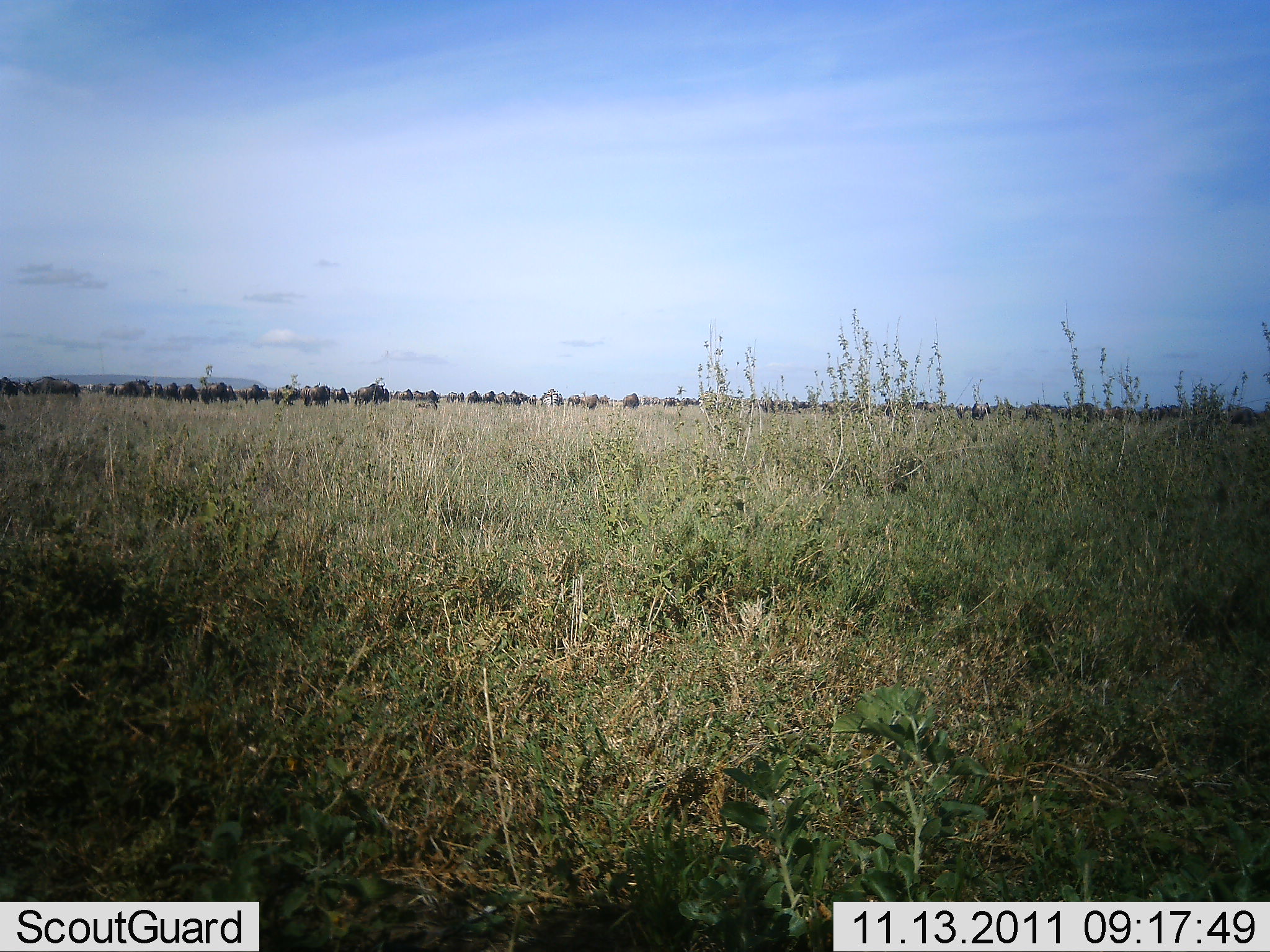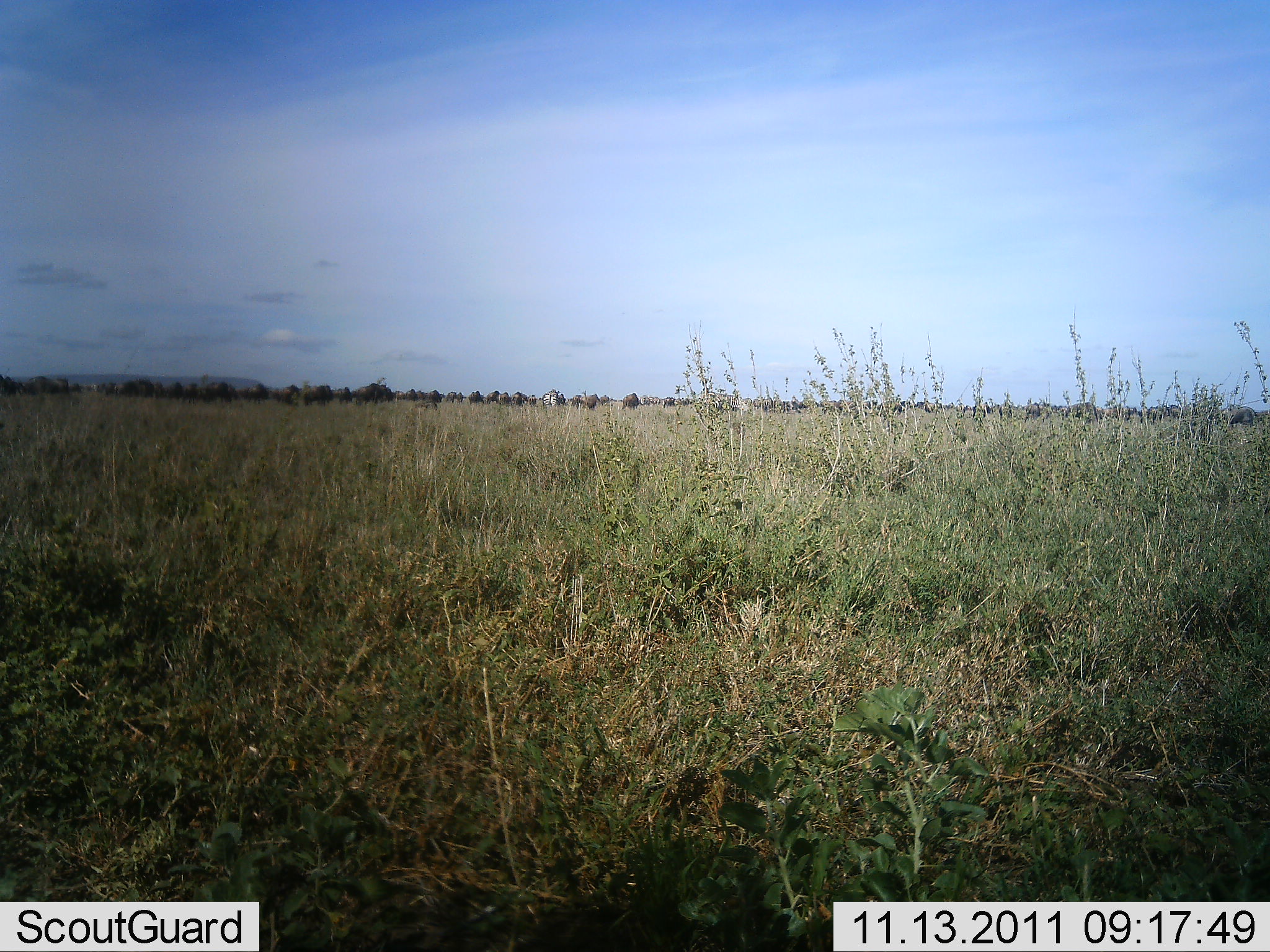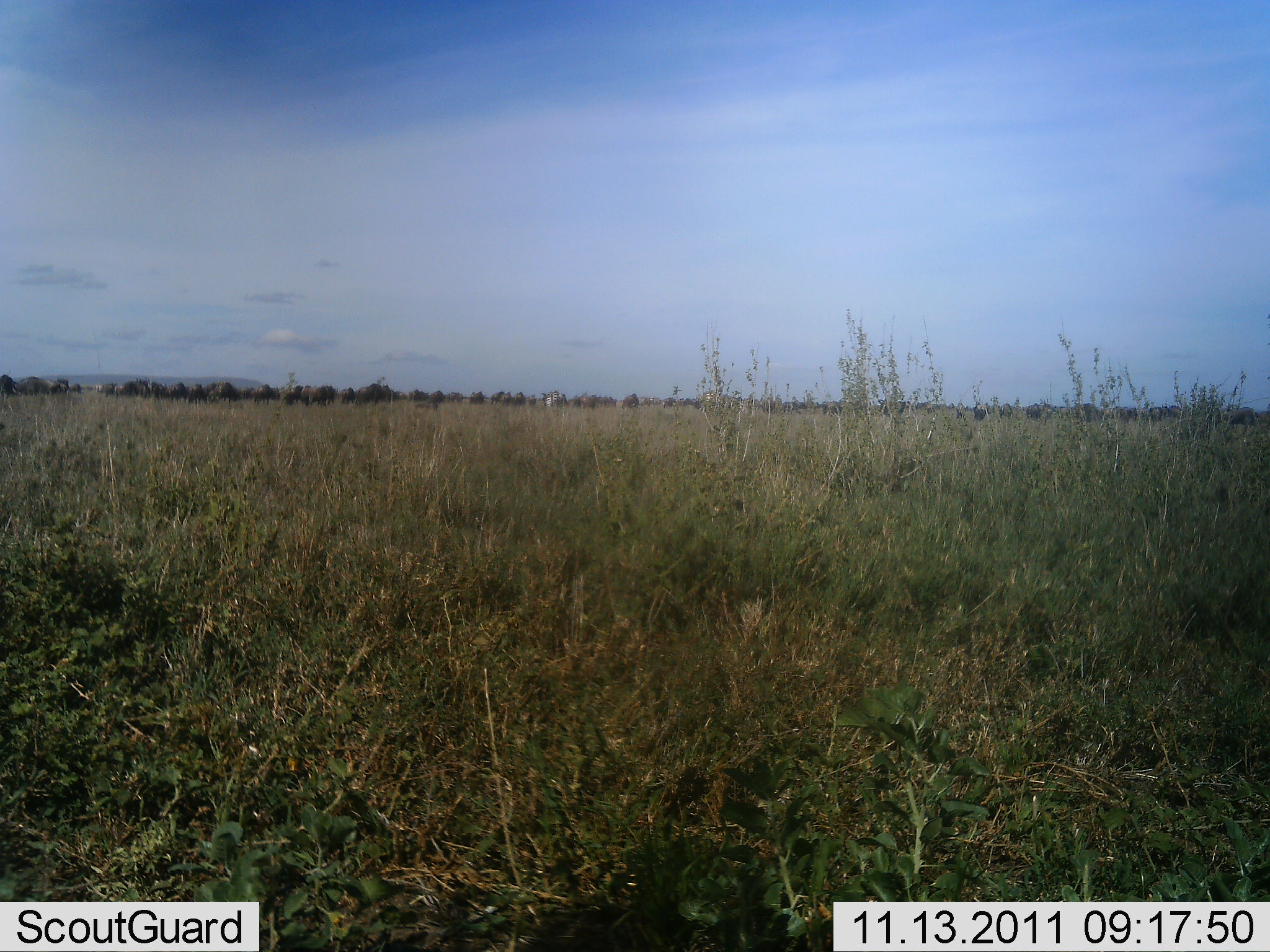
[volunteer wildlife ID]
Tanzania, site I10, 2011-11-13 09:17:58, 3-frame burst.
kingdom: Animalia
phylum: Chordata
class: Mammalia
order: Artiodactyla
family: Bovidae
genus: Connochaetes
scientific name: Connochaetes taurinus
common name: blue wildebeest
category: wildebeest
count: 51+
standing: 44%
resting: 0%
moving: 67%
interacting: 0%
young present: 0%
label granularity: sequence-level